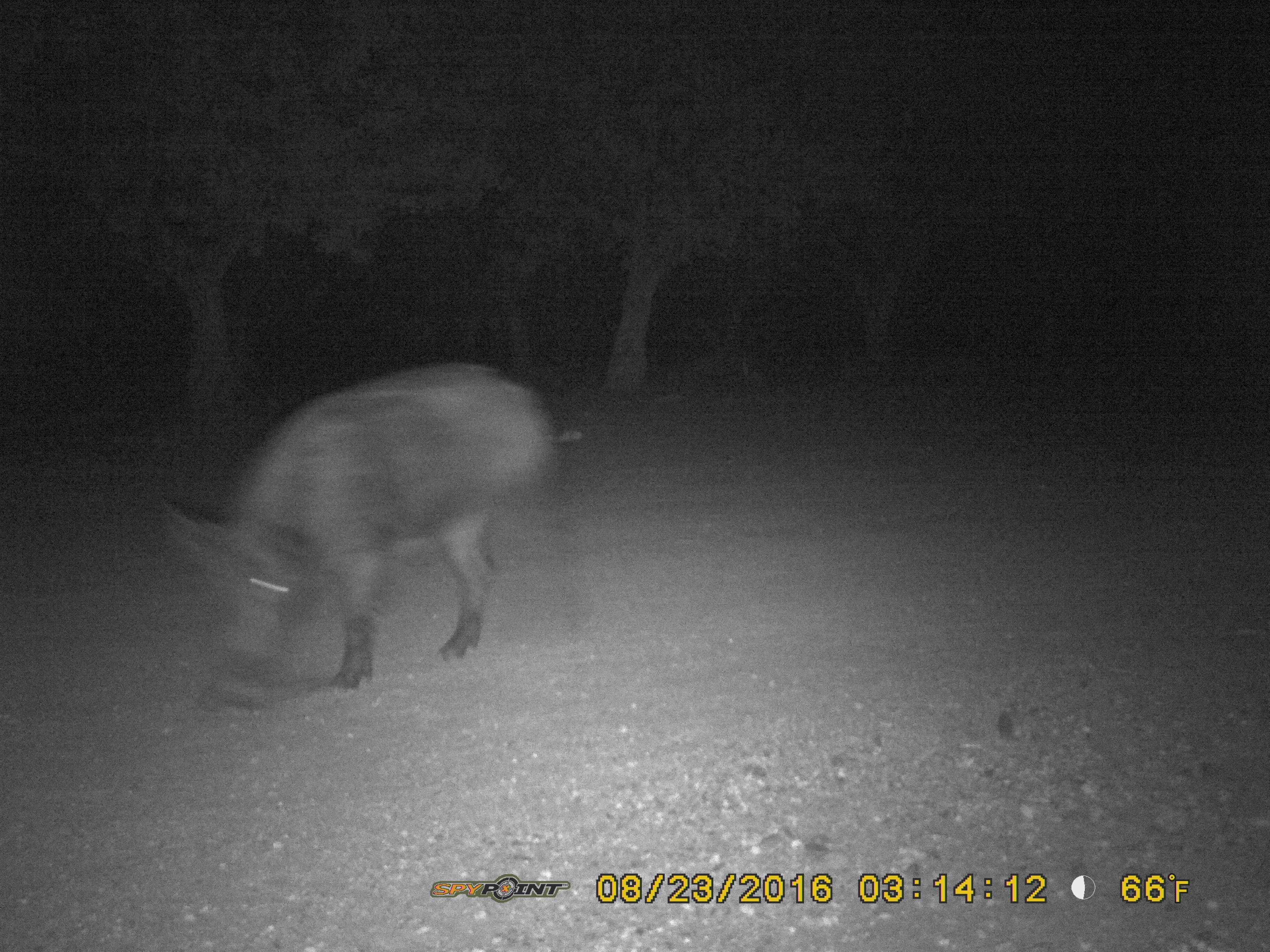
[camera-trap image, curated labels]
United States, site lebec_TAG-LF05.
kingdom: Animalia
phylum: Chordata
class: Mammalia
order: Artiodactyla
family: Suidae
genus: Sus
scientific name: Sus scrofa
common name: wild boar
Sus scrofa (wild boar).